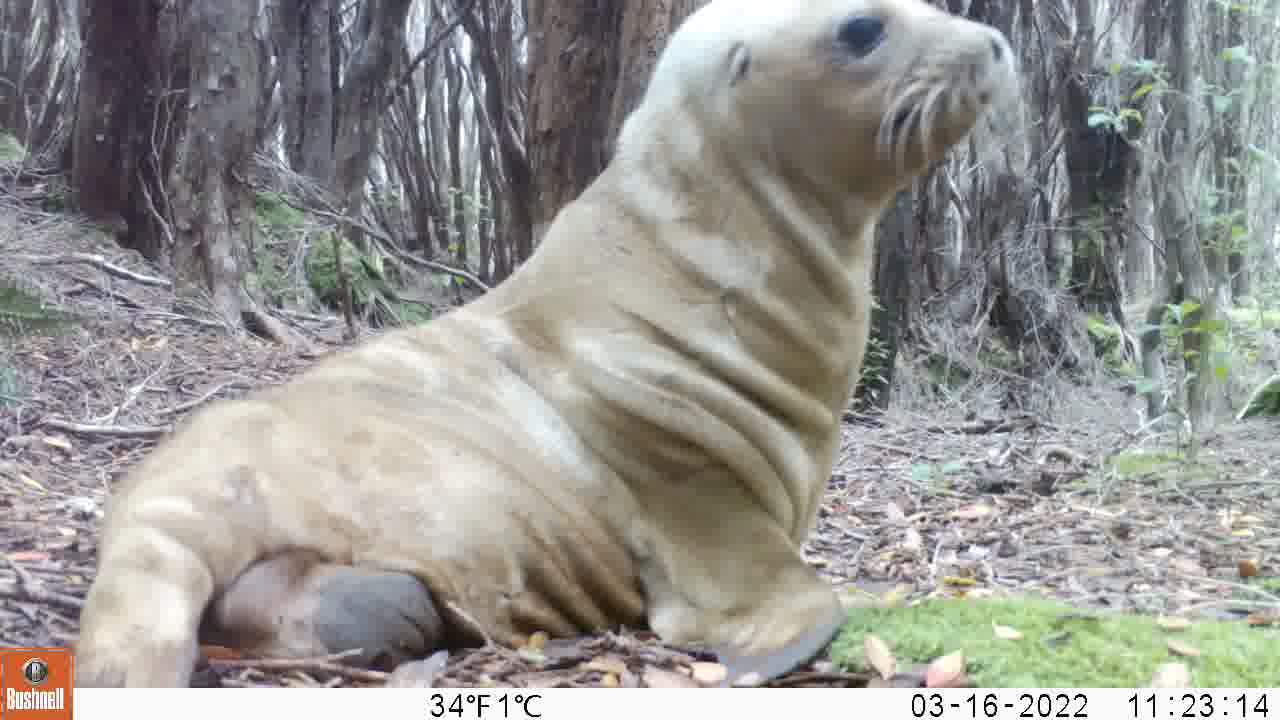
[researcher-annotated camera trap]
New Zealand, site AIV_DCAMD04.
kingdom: Animalia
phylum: Chordata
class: Mammalia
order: Carnivora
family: Otariidae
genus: Phocarctos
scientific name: Phocarctos hookeri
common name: new zealand sea lion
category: sealion